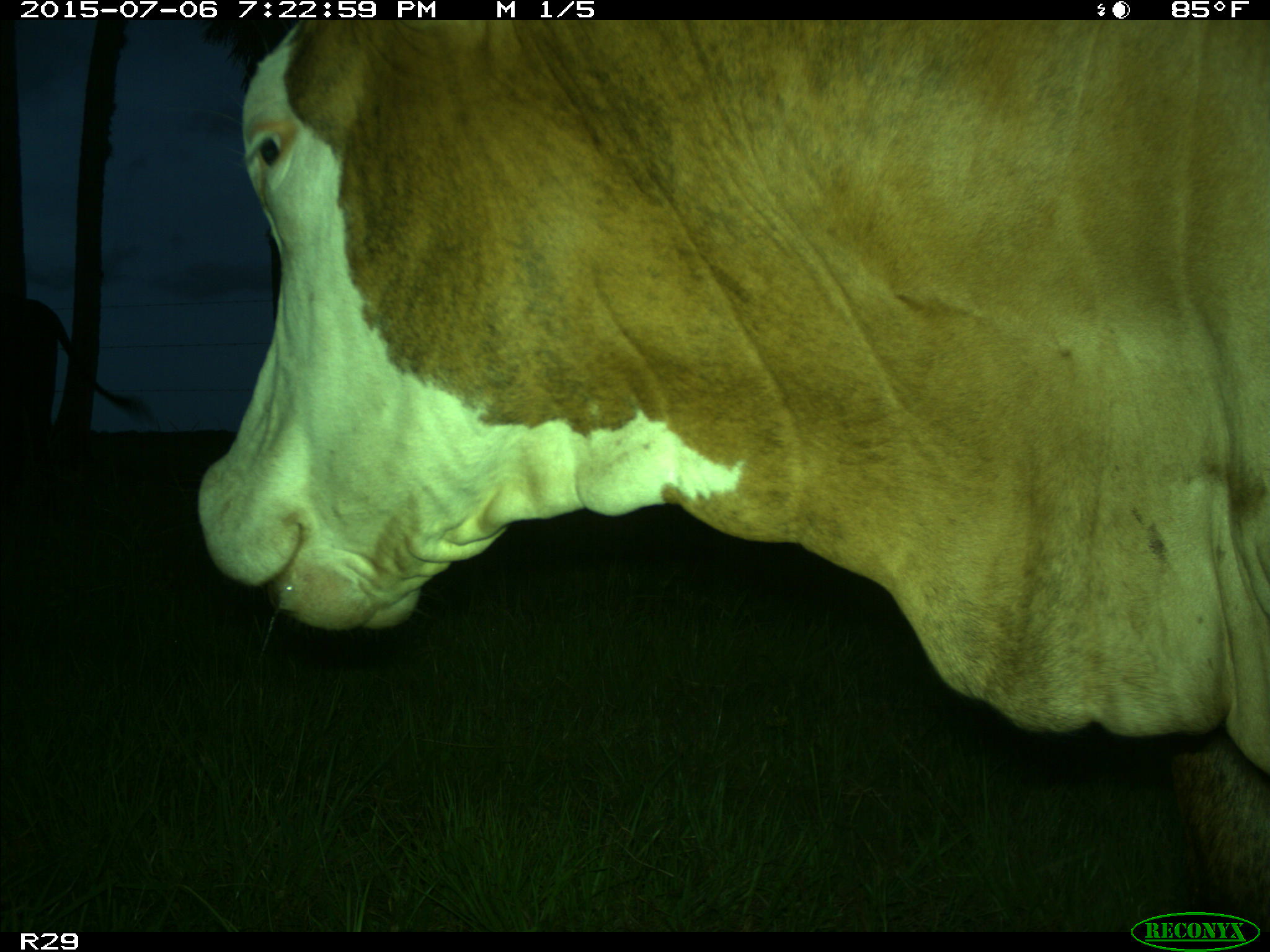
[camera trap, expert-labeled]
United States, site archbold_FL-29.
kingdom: Animalia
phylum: Chordata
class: Mammalia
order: Artiodactyla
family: Bovidae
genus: Bos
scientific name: Bos taurus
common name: domestic cow